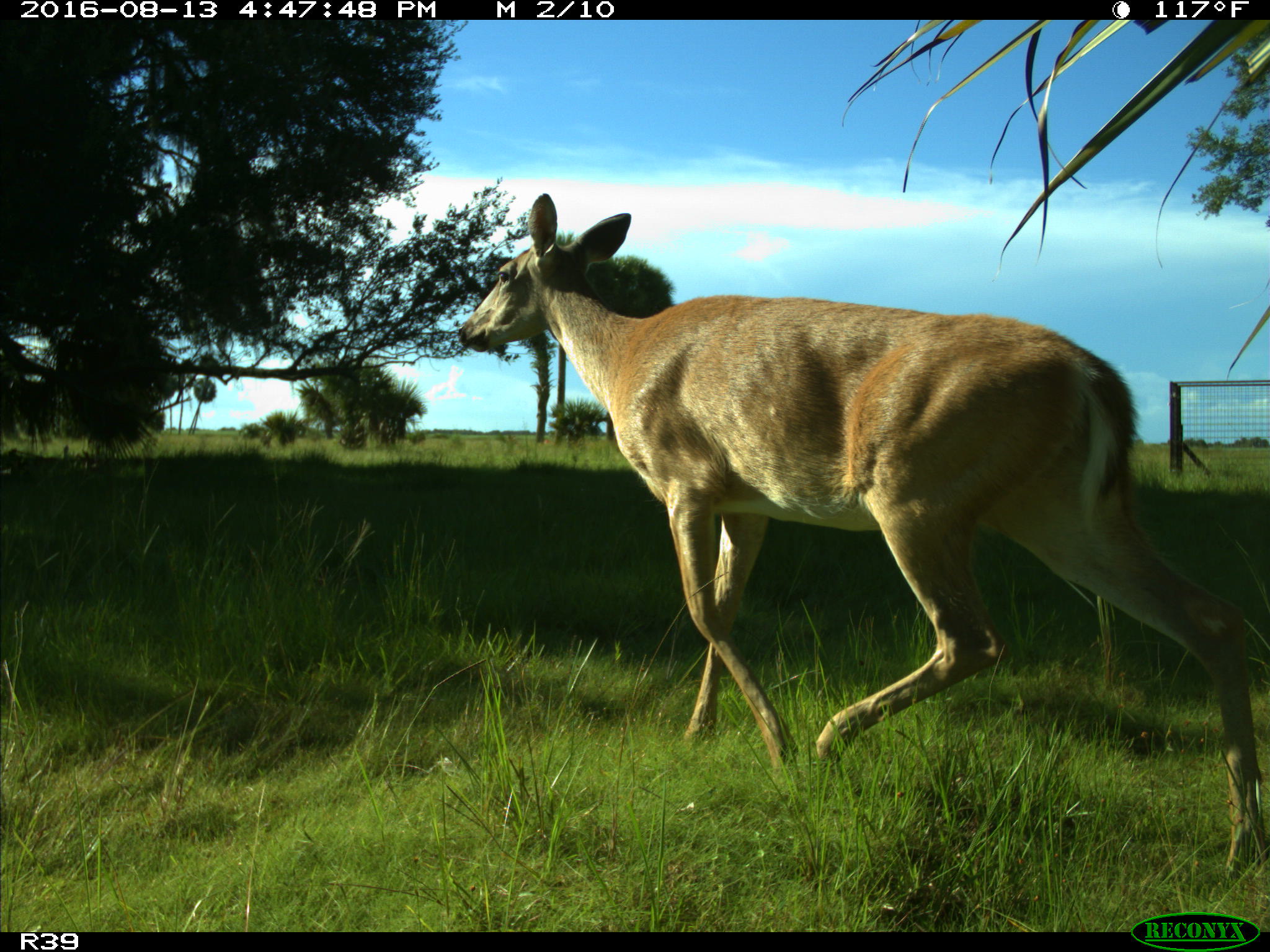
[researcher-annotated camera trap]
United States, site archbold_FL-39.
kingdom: Animalia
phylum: Chordata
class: Mammalia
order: Artiodactyla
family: Cervidae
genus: Odocoileus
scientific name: Odocoileus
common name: deer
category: unidentified deer